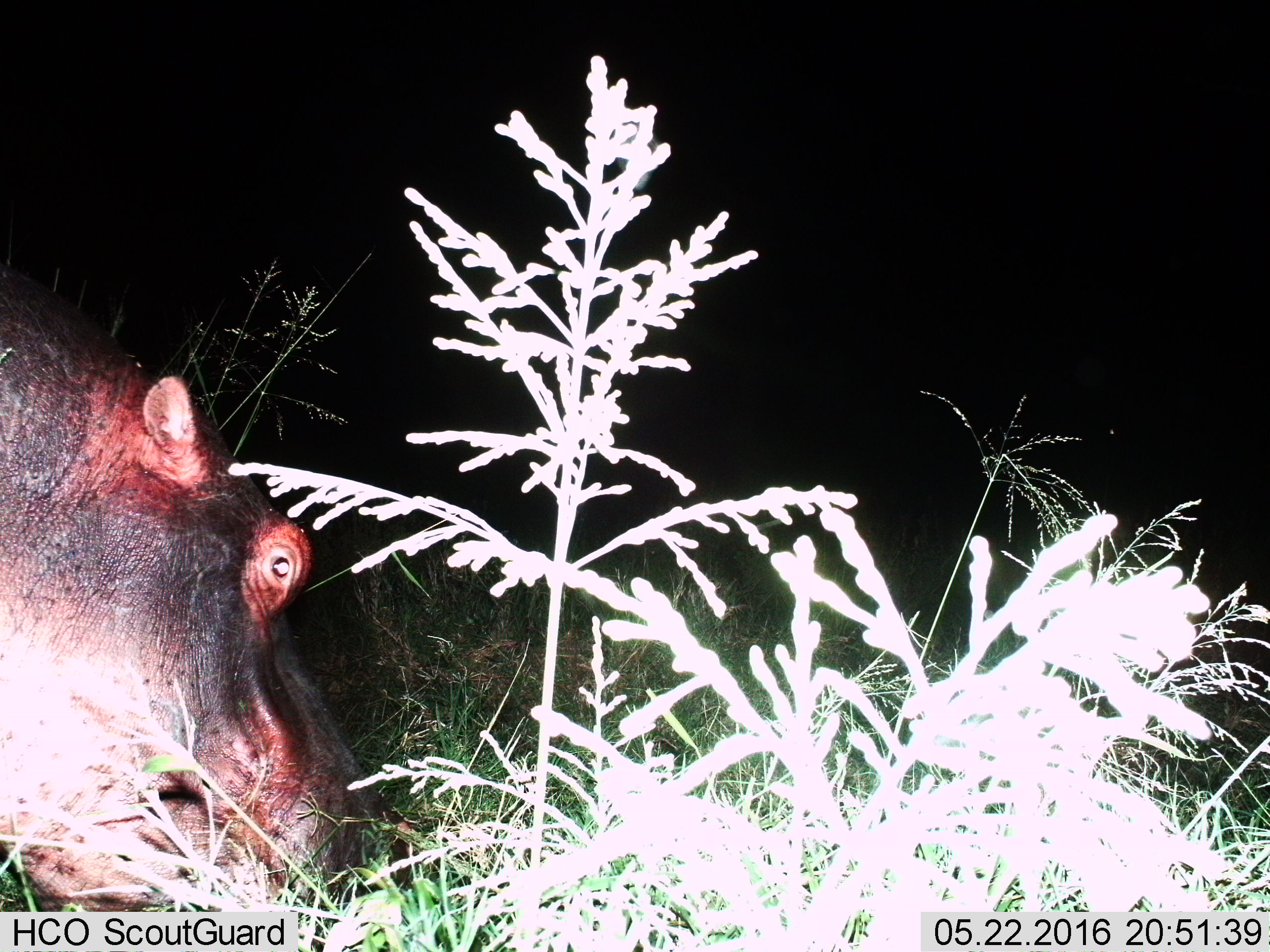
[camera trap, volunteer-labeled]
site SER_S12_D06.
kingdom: Animalia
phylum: Chordata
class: Mammalia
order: Artiodactyla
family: Hippopotamidae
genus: Hippopotamus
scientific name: Hippopotamus amphibius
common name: hippopotamus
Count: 1.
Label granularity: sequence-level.